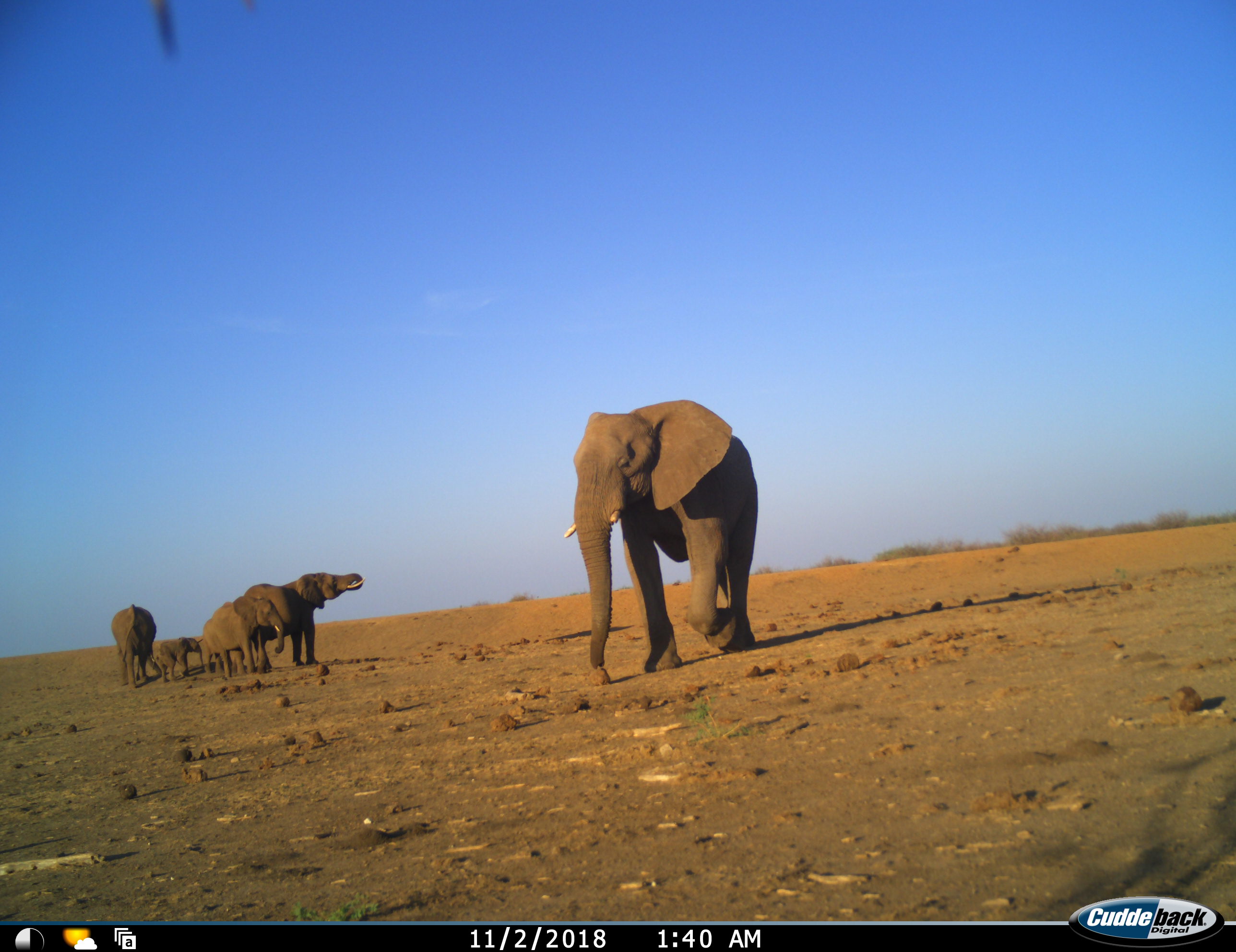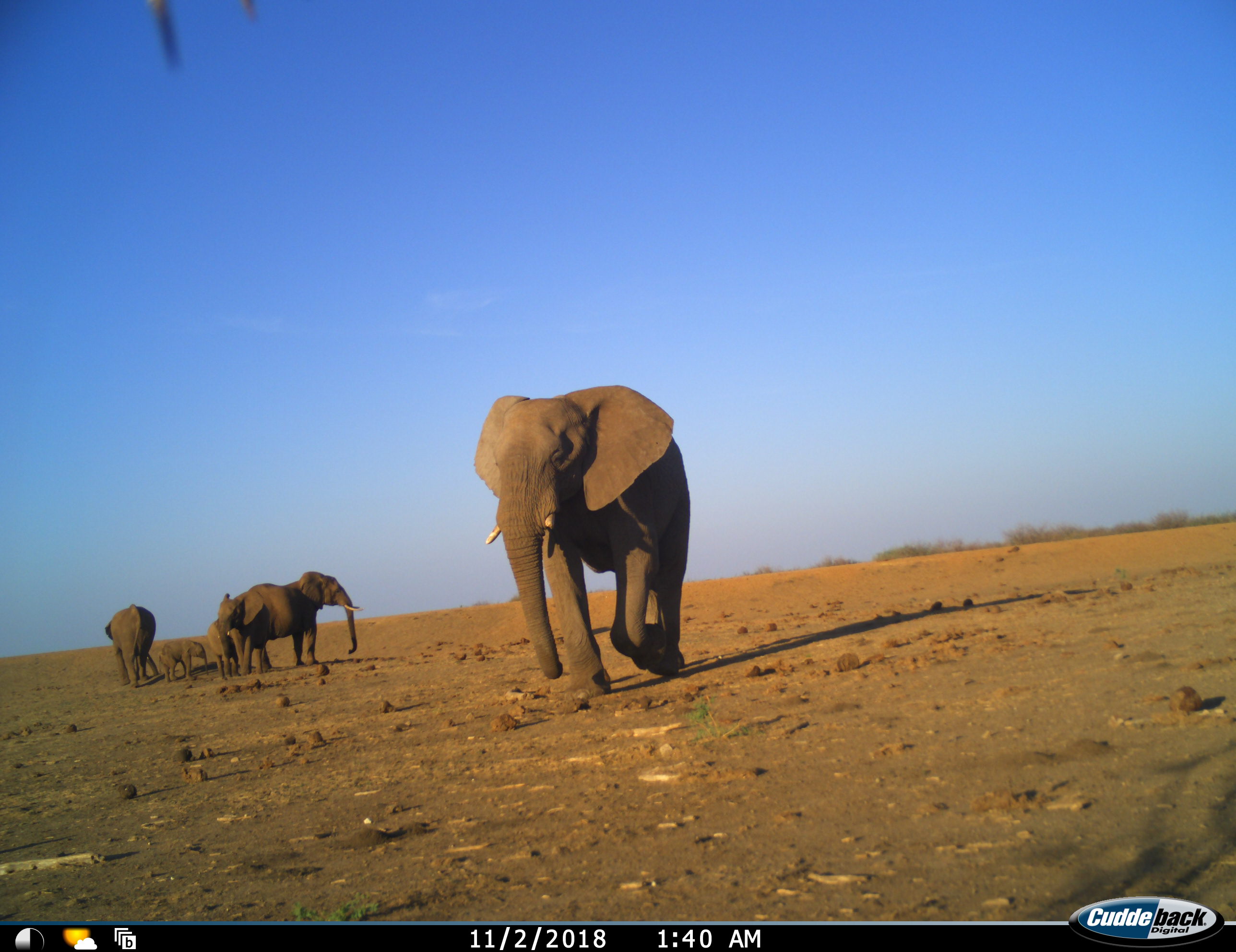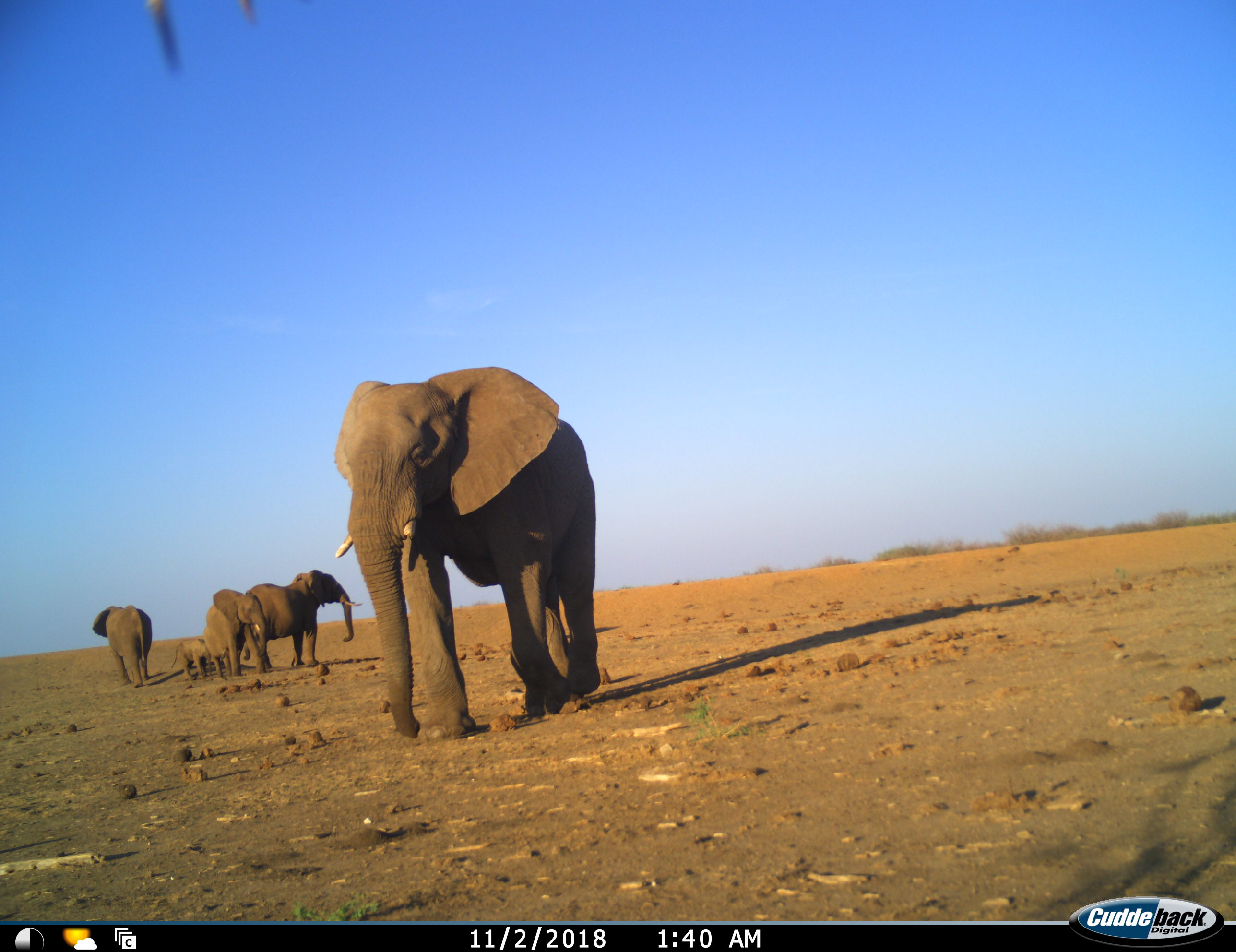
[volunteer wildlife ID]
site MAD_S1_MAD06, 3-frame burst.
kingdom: Animalia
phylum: Chordata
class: Mammalia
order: Proboscidea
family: Elephantidae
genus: Loxodonta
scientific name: Loxodonta africana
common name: african bush elephant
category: elephant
Elephant (african bush elephant) (Loxodonta africana), count 5. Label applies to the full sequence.